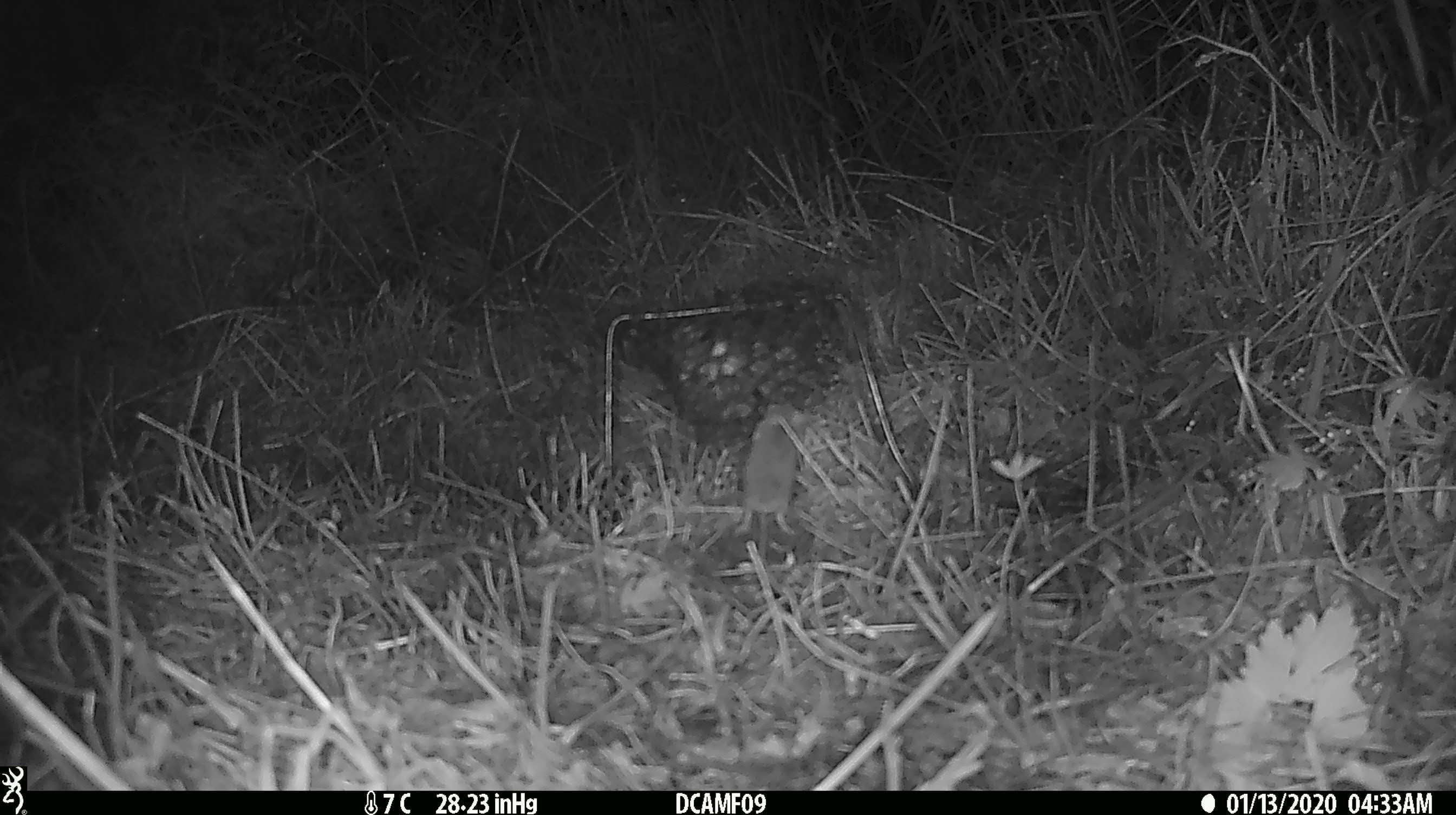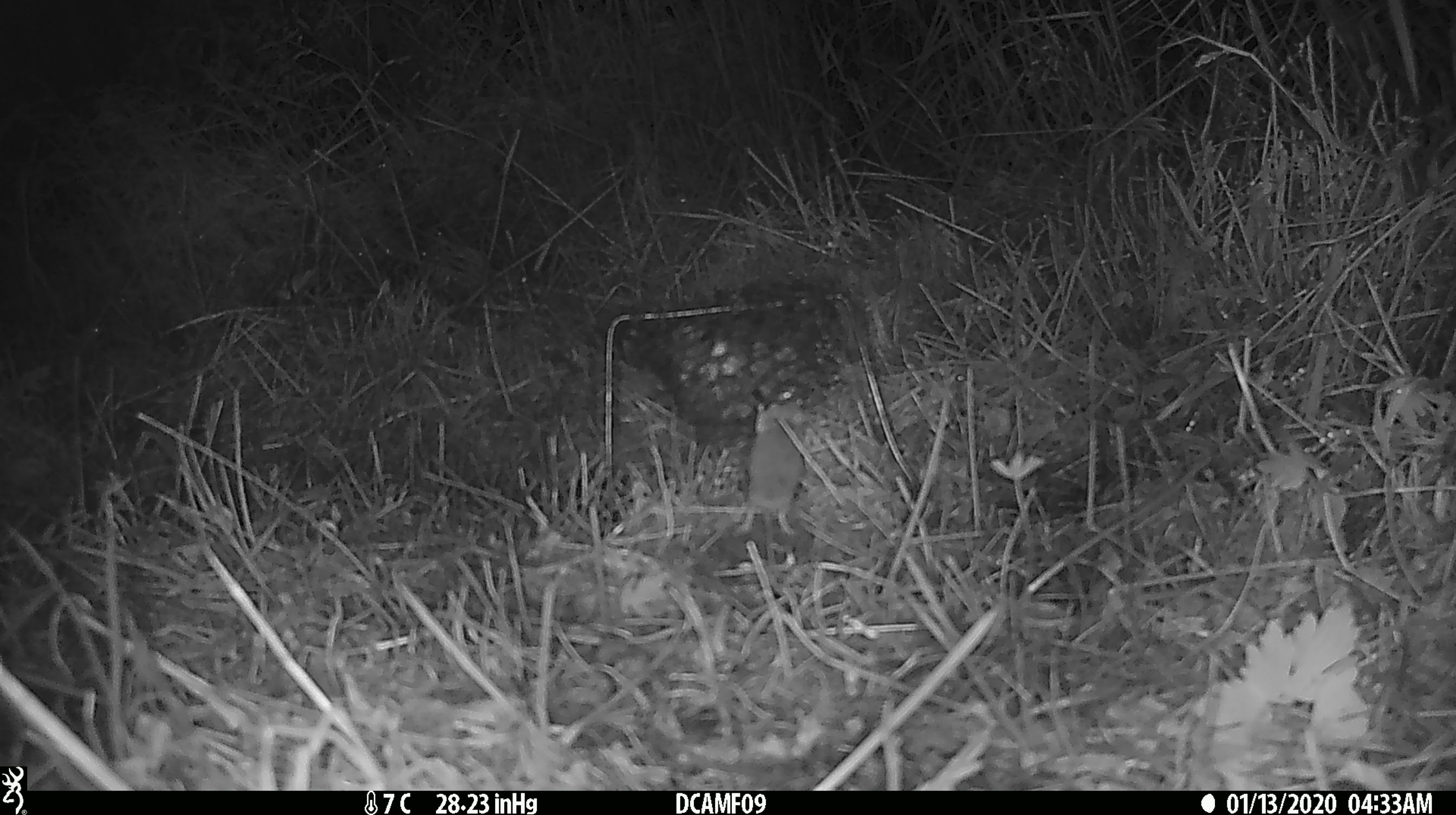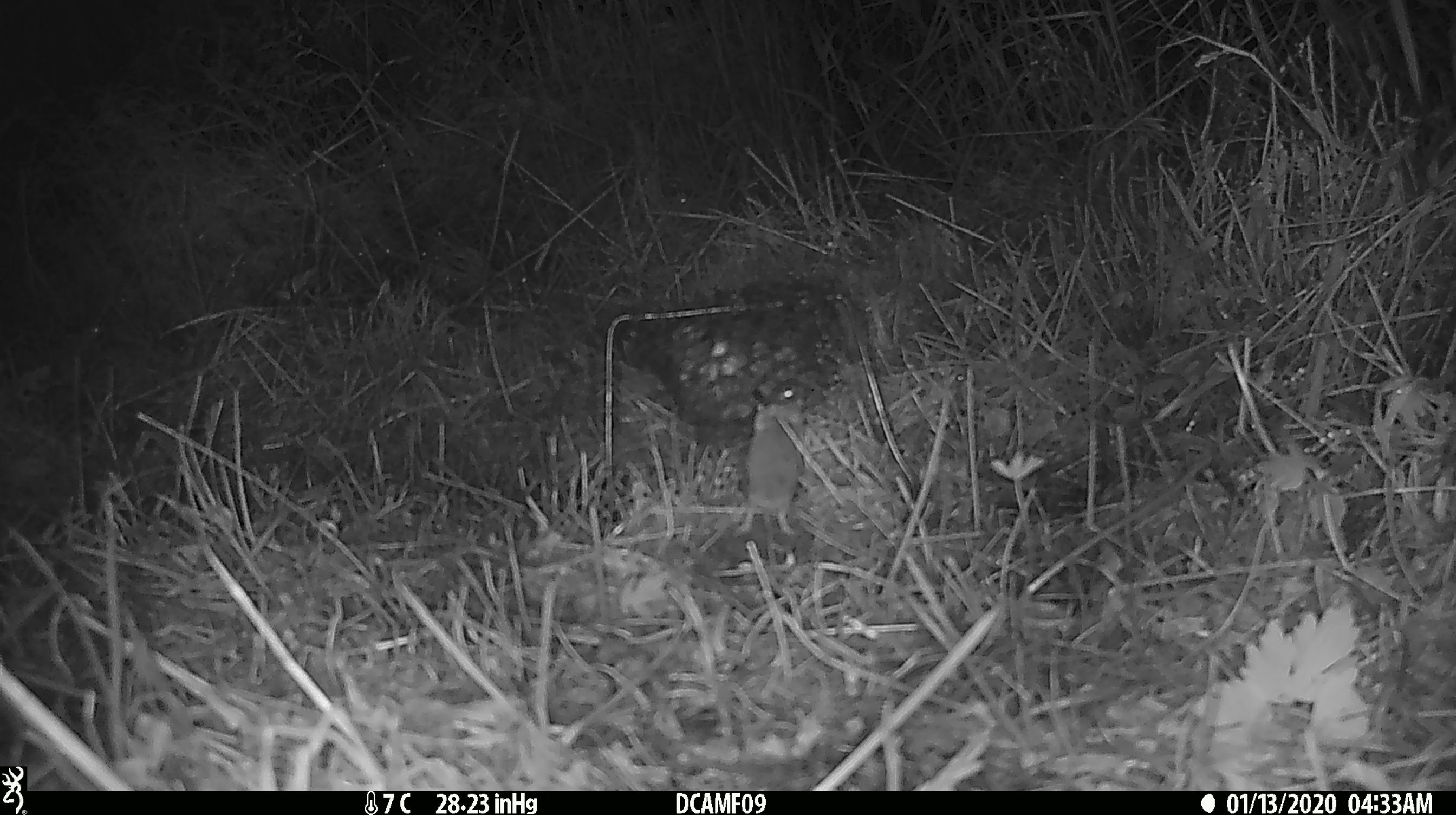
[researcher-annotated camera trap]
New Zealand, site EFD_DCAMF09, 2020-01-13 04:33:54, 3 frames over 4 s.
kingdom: Animalia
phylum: Chordata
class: Mammalia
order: Rodentia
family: Muridae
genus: Mus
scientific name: Mus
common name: mouse